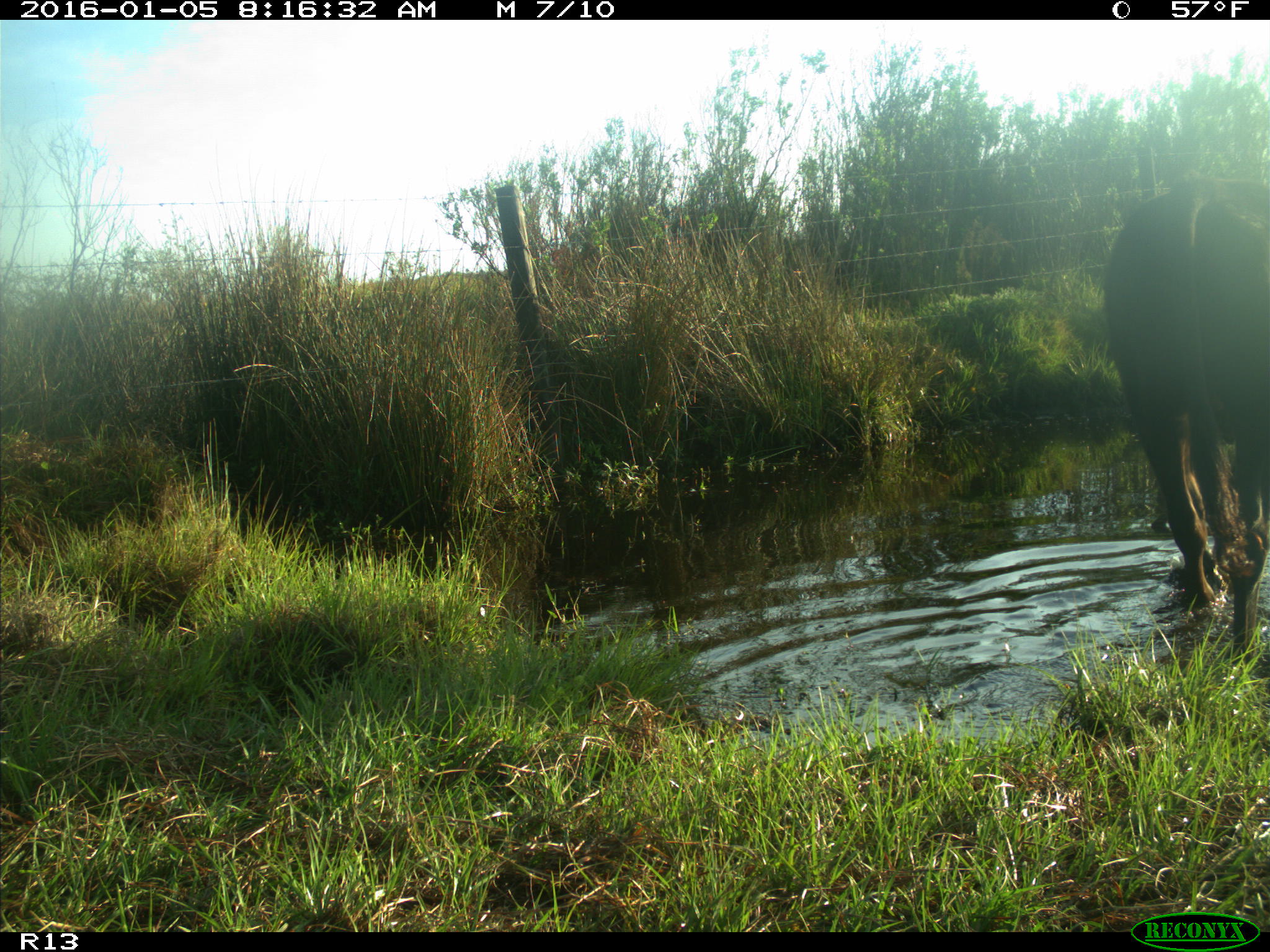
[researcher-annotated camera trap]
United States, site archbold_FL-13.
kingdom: Animalia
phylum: Chordata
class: Mammalia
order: Artiodactyla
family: Bovidae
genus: Bos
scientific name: Bos taurus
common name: domestic cow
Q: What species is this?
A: Bos taurus (domestic cow).